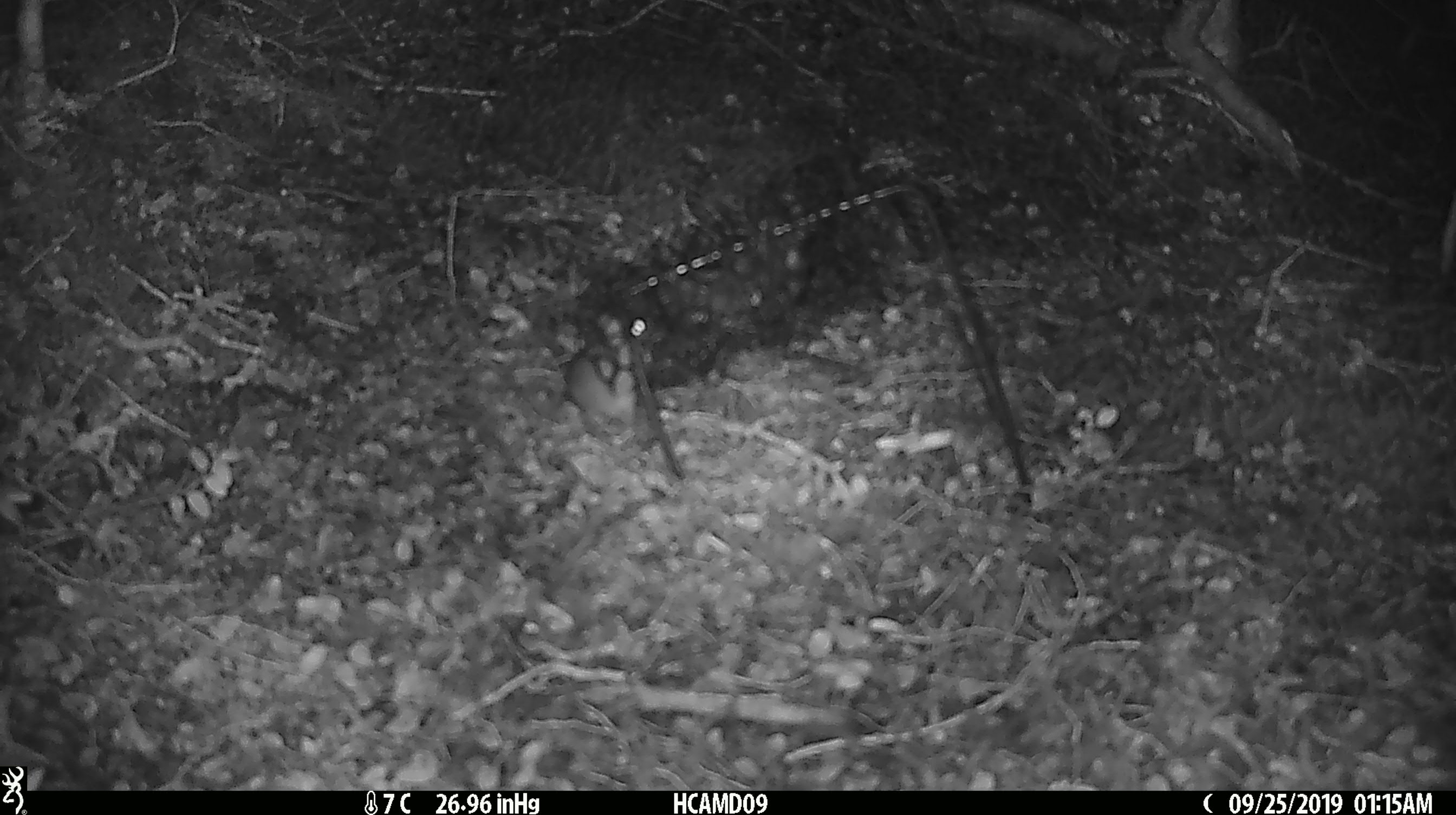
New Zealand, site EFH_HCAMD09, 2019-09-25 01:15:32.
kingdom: Animalia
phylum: Chordata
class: Mammalia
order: Rodentia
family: Muridae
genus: Mus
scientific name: Mus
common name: mouse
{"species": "mouse (Mus)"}